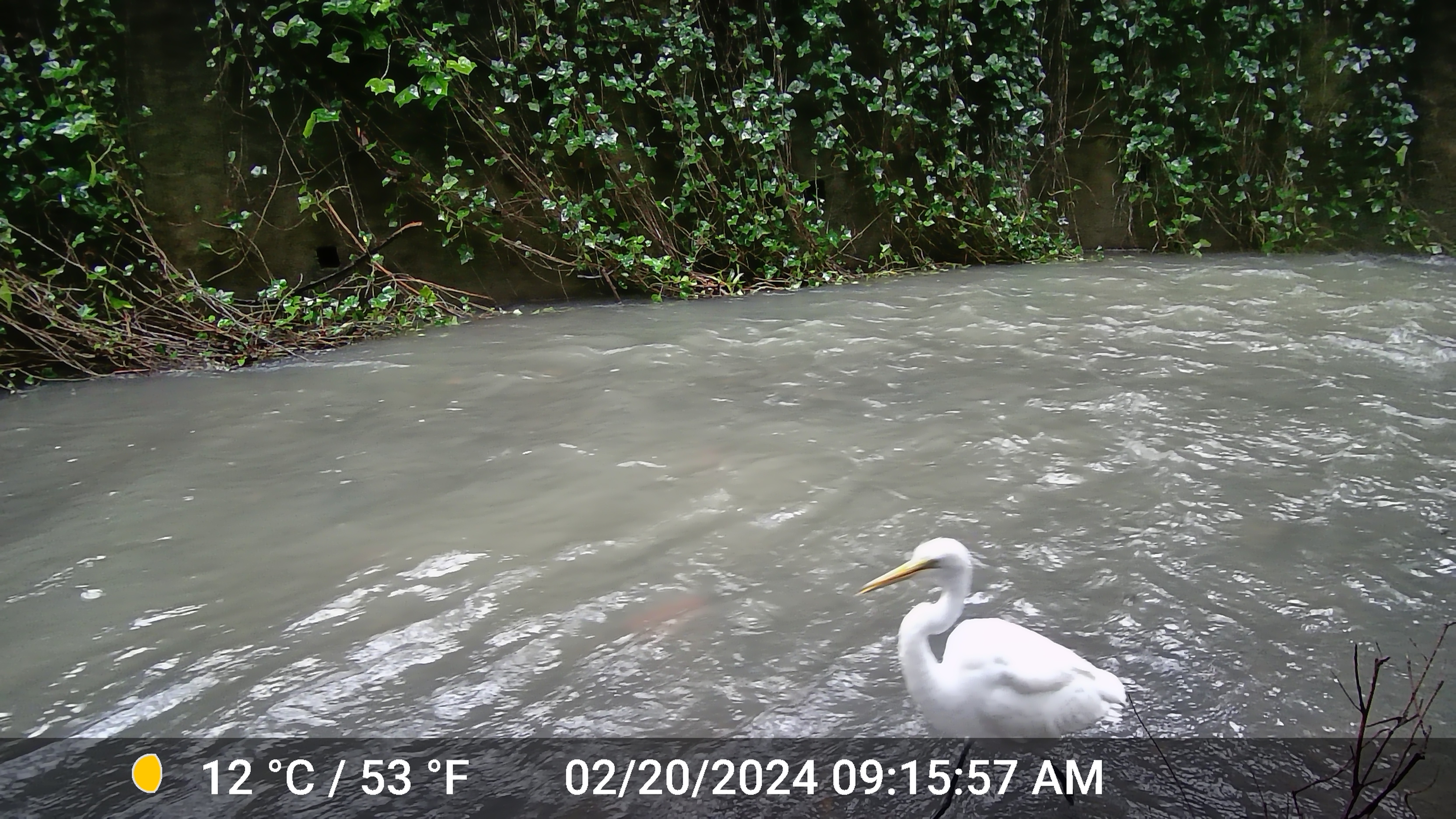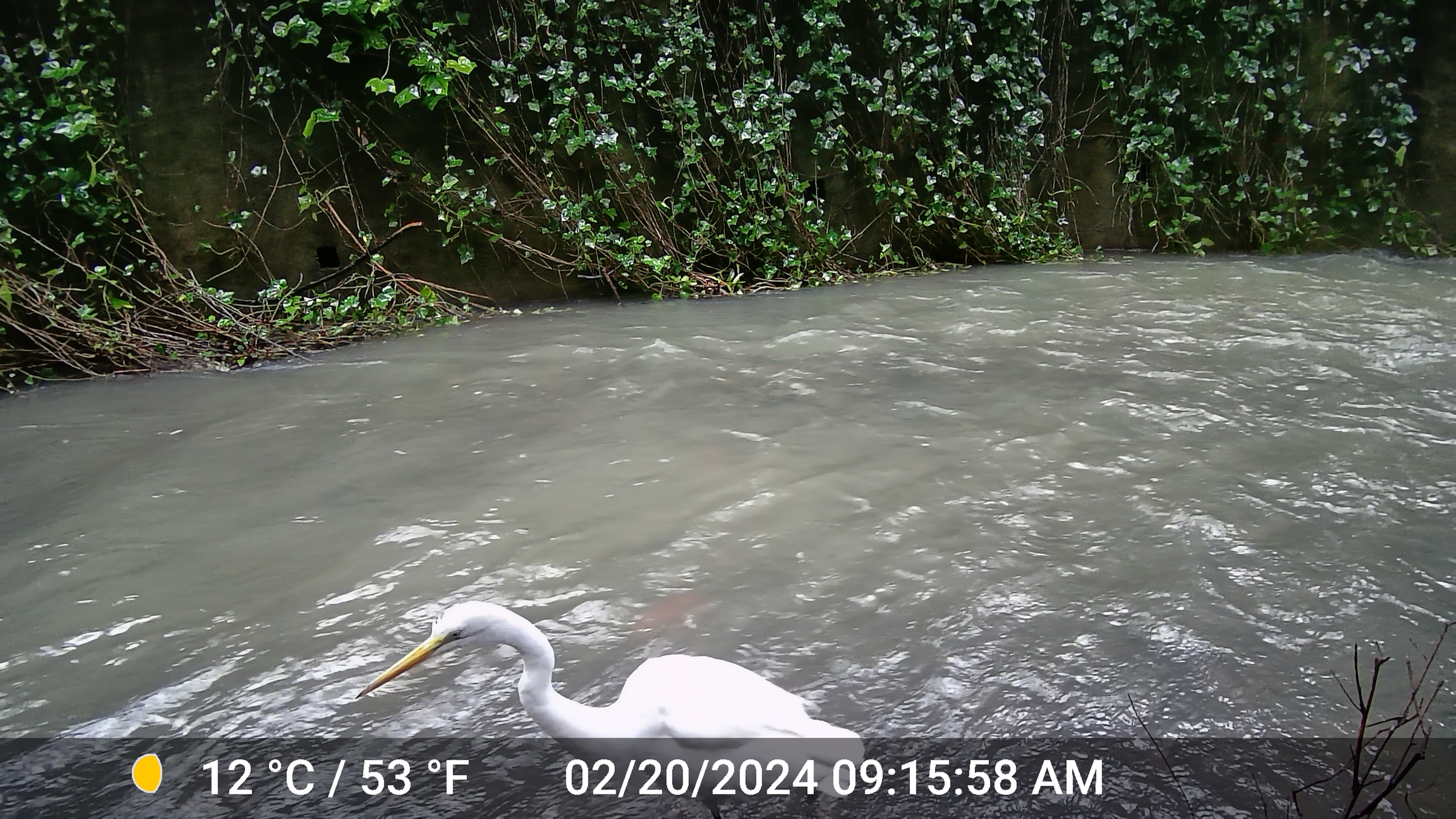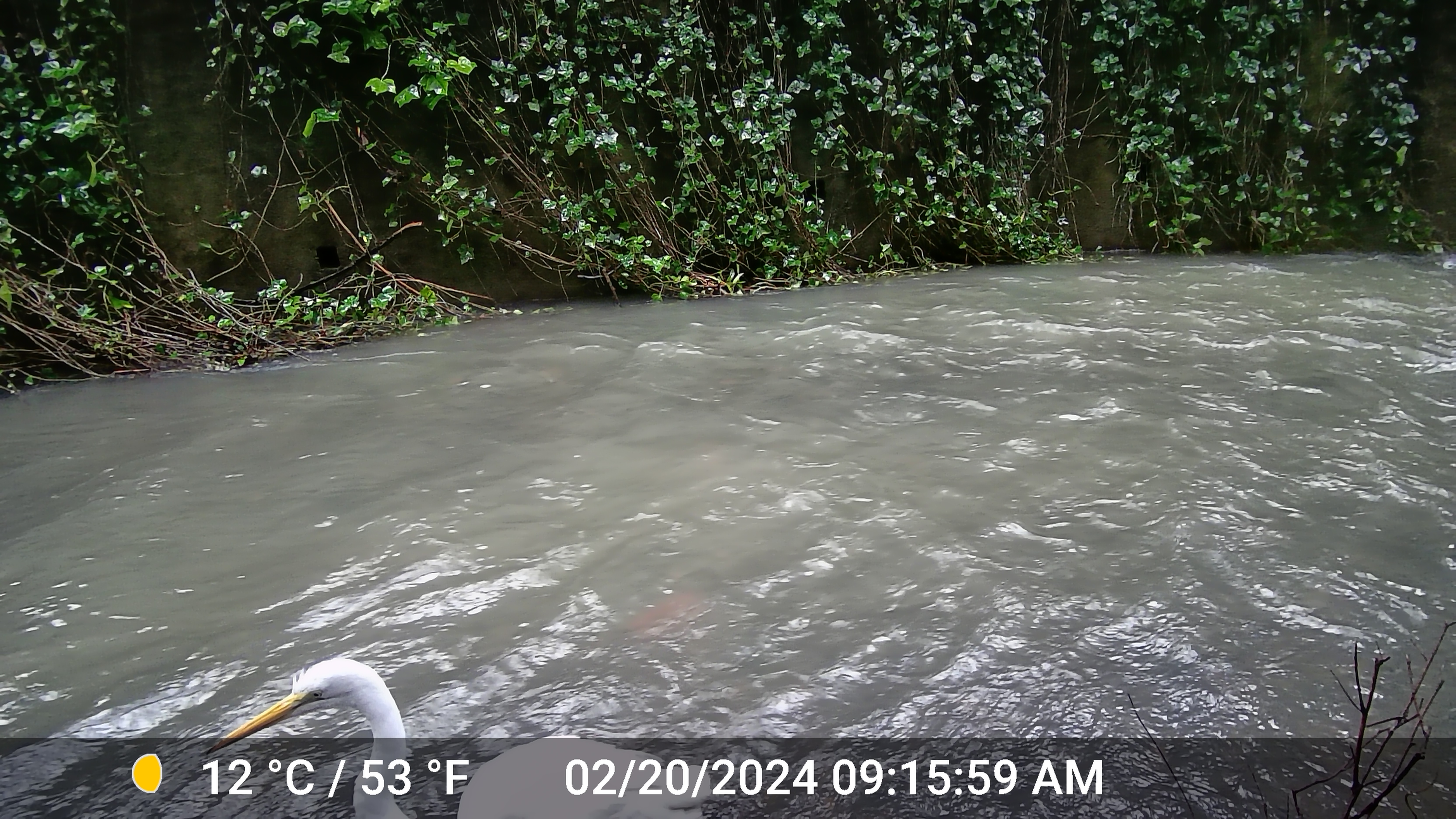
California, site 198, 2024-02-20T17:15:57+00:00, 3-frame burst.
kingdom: Animalia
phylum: Chordata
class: Aves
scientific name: Aves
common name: bird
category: unknown bird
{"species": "unknown bird (bird) (Aves)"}